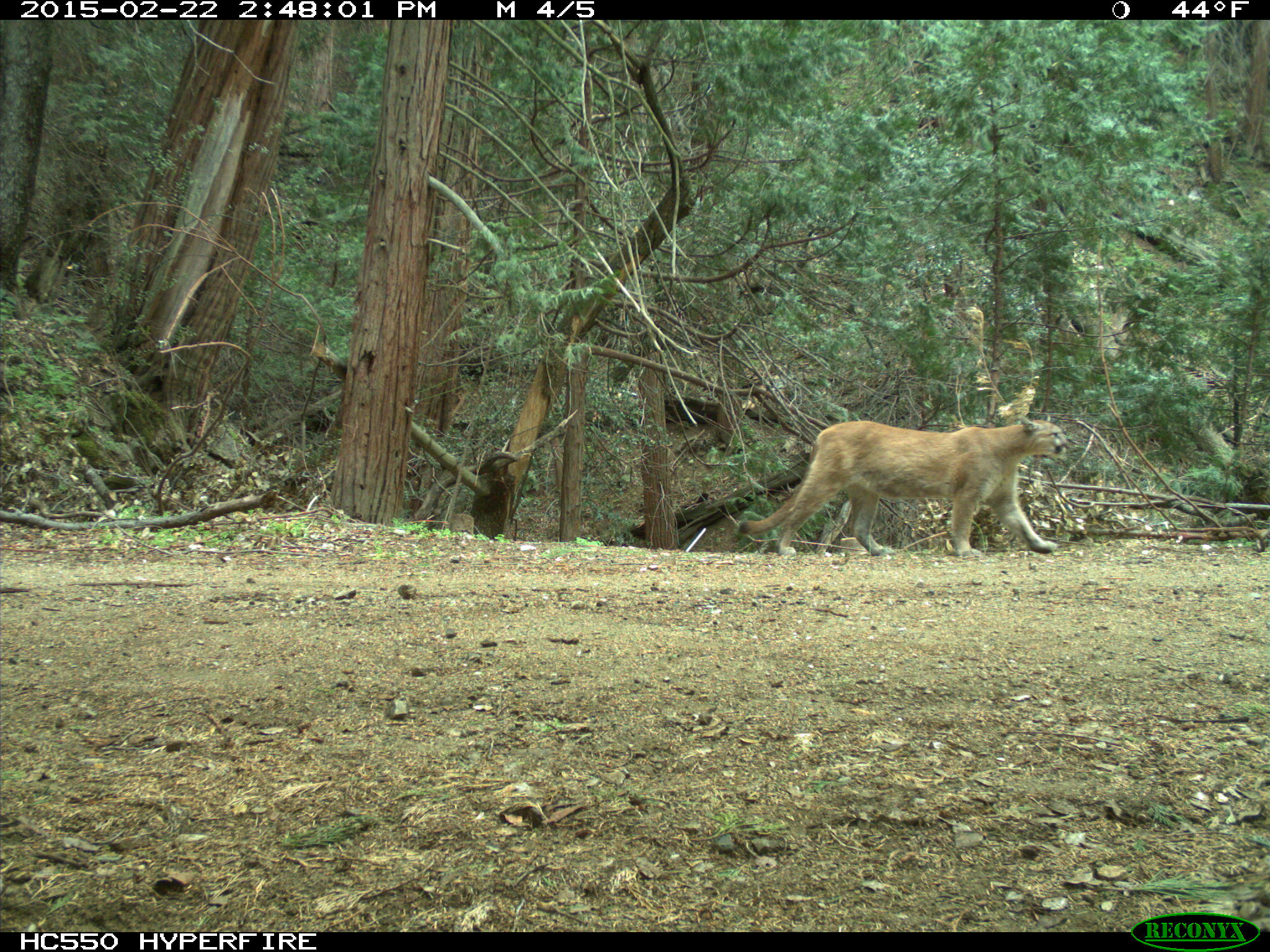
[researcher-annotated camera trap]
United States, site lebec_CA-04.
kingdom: Animalia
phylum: Chordata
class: Mammalia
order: Carnivora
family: Felidae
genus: Puma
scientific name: Puma concolor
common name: mountain lion